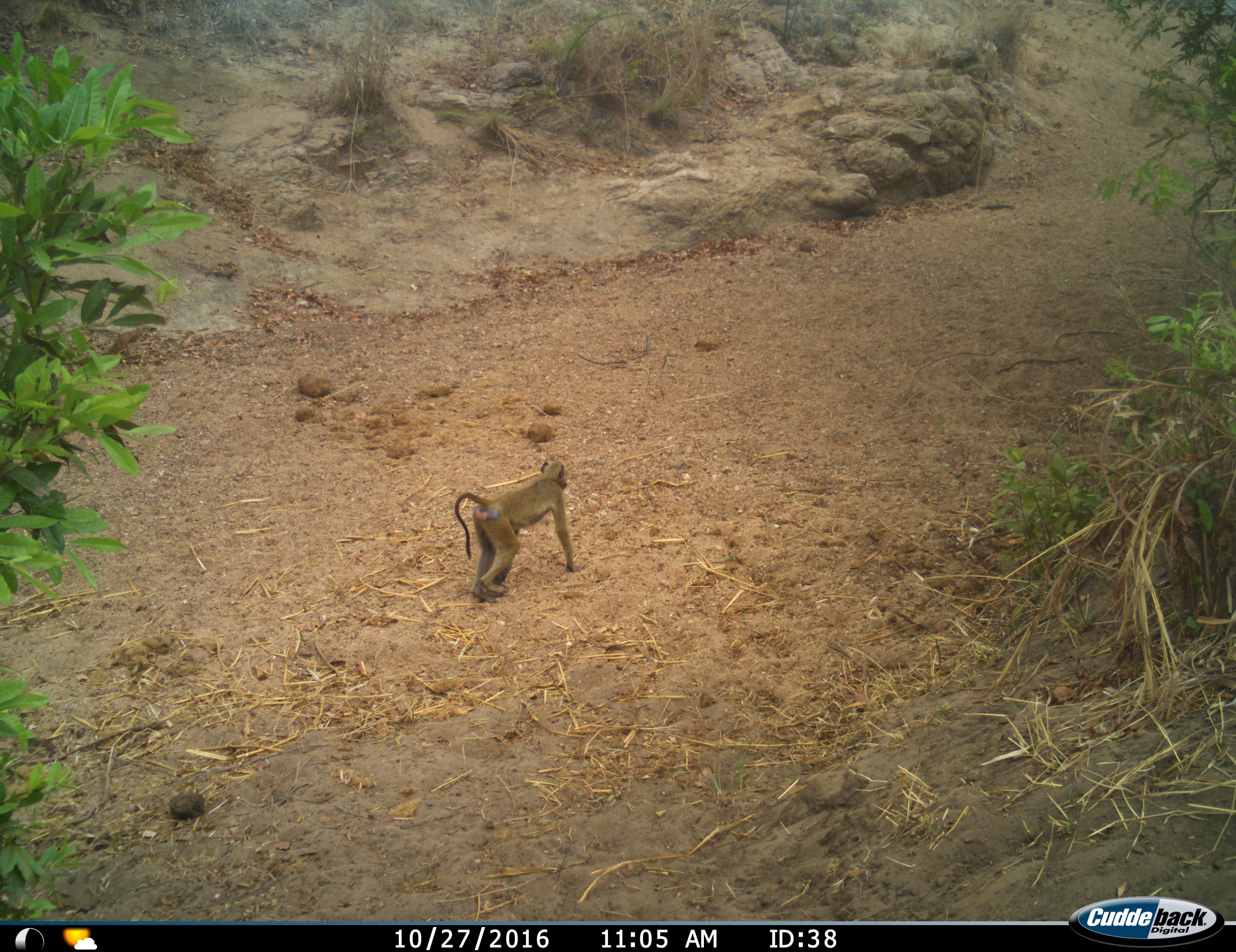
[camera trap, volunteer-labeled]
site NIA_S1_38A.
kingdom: Animalia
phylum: Chordata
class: Mammalia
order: Primates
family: Cercopithecidae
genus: Papio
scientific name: Papio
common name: baboon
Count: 1.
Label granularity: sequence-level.